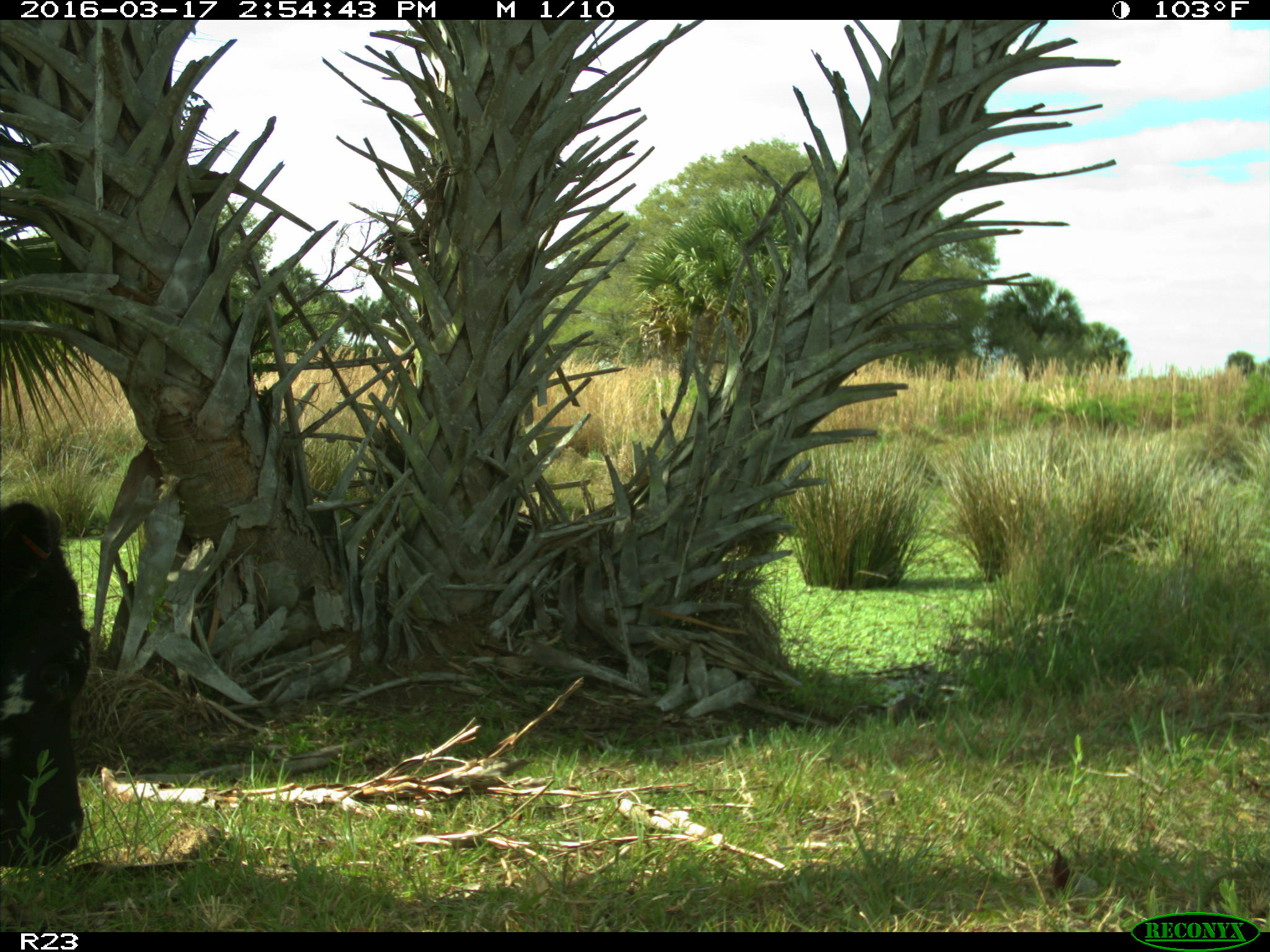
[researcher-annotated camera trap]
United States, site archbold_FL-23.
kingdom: Animalia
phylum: Chordata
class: Mammalia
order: Artiodactyla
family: Bovidae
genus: Bos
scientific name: Bos taurus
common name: domestic cow